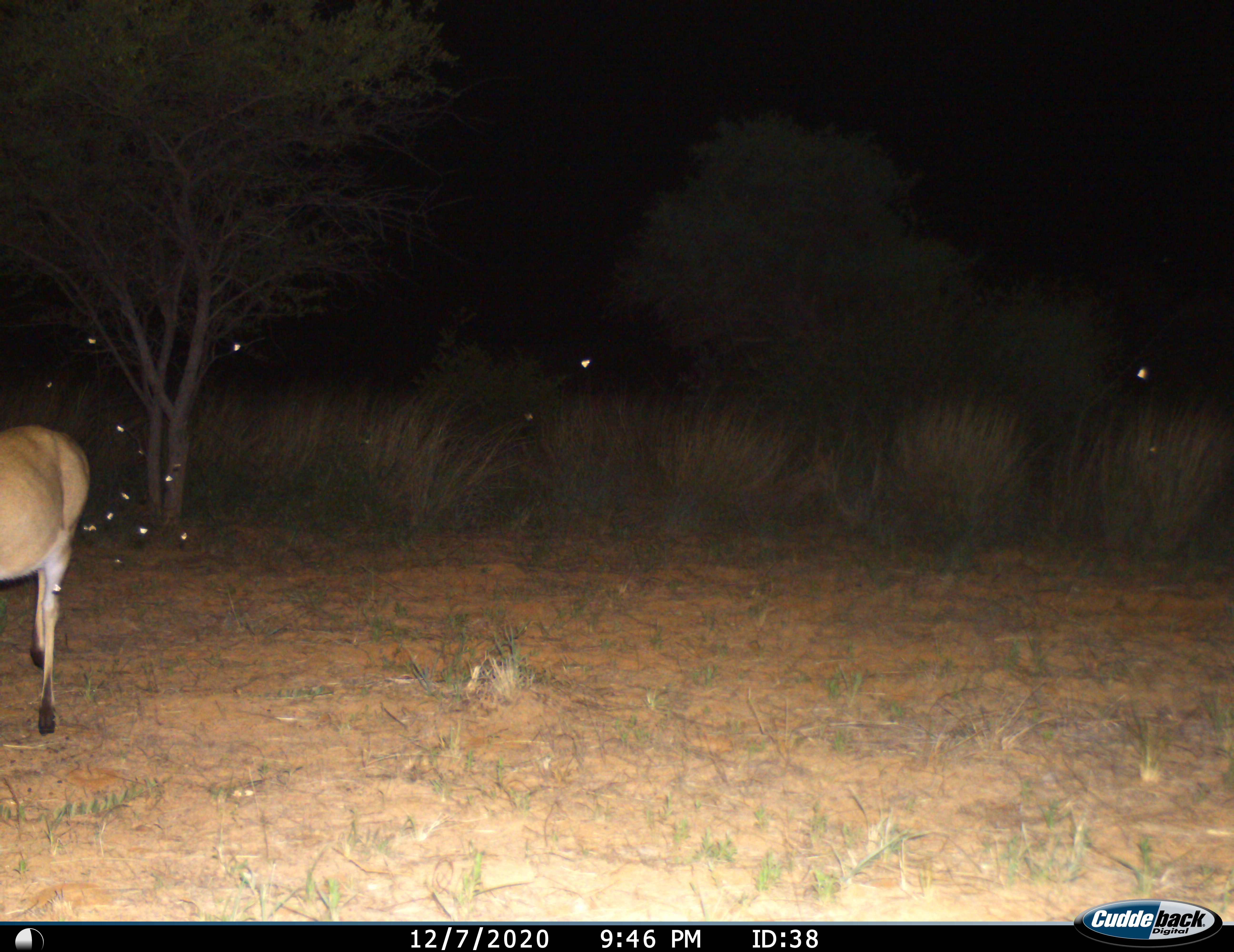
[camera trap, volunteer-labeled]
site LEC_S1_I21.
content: unidentified animal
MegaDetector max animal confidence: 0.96